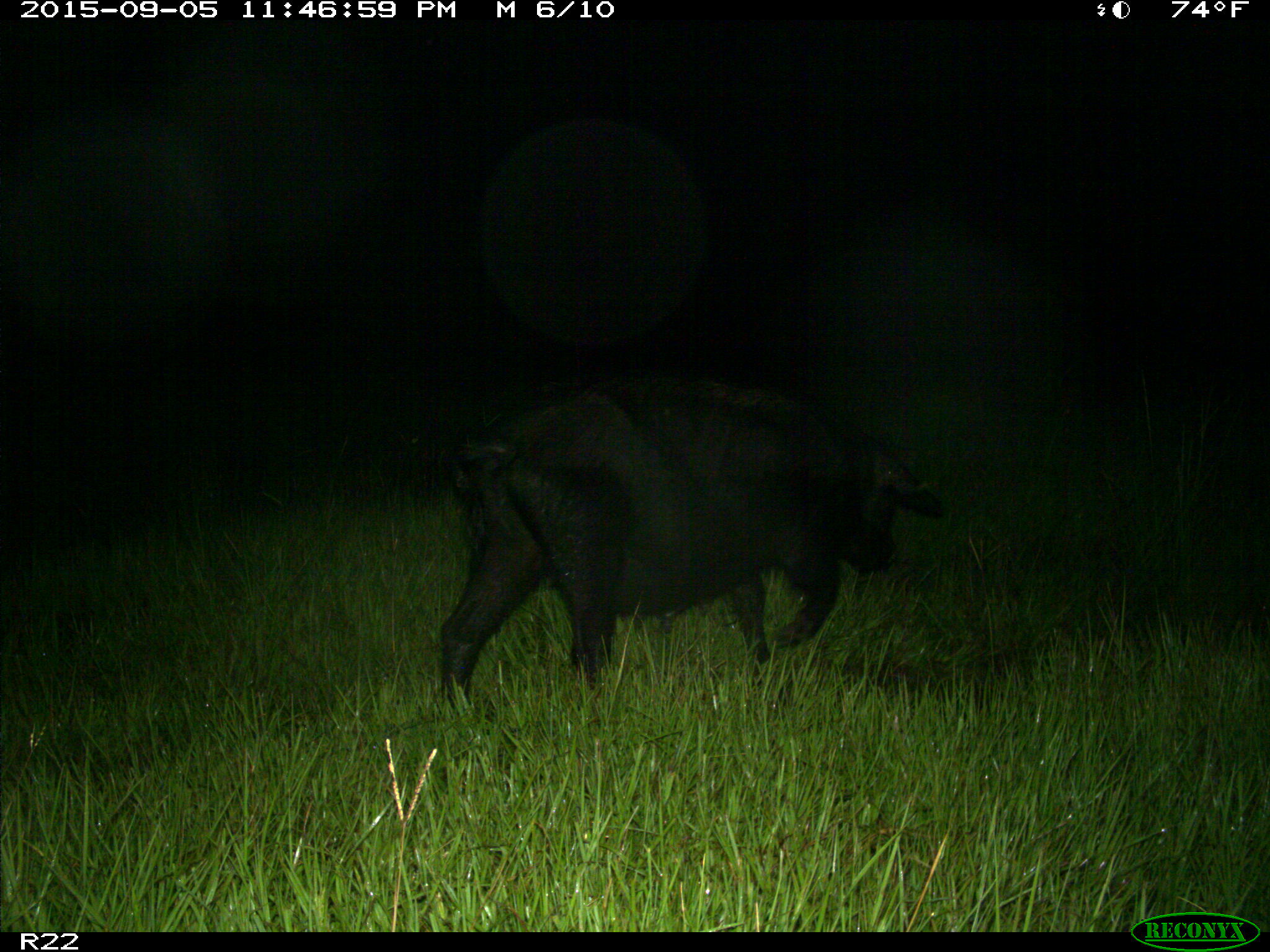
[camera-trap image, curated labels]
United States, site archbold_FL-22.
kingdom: Animalia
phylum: Chordata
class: Mammalia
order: Artiodactyla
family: Suidae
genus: Sus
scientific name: Sus scrofa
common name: wild boar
Sus scrofa (wild boar).